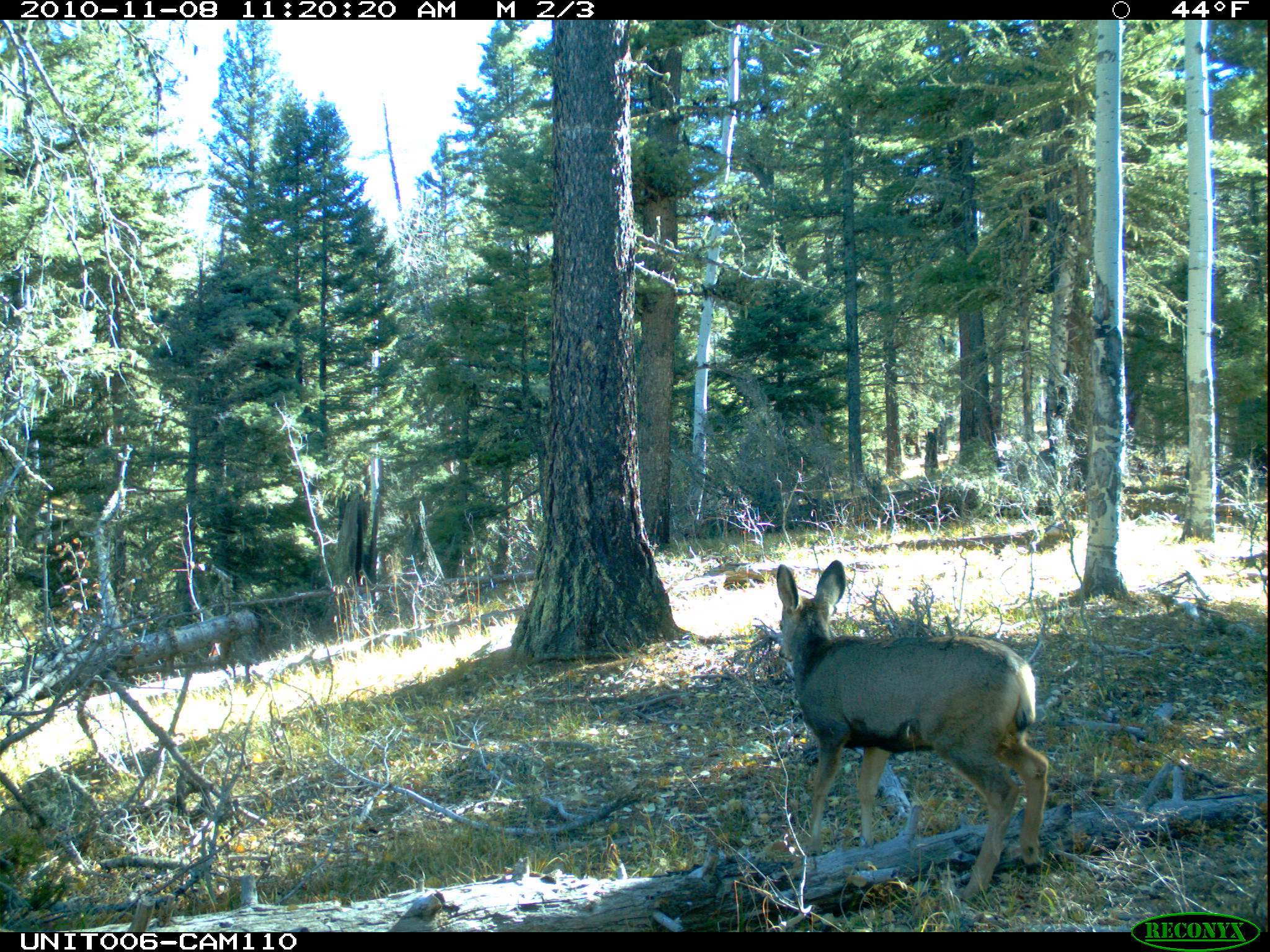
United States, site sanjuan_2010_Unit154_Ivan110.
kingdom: Animalia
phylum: Chordata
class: Mammalia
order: Artiodactyla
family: Cervidae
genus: Odocoileus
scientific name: Odocoileus hemionus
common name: mule deer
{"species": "Odocoileus hemionus (mule deer)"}